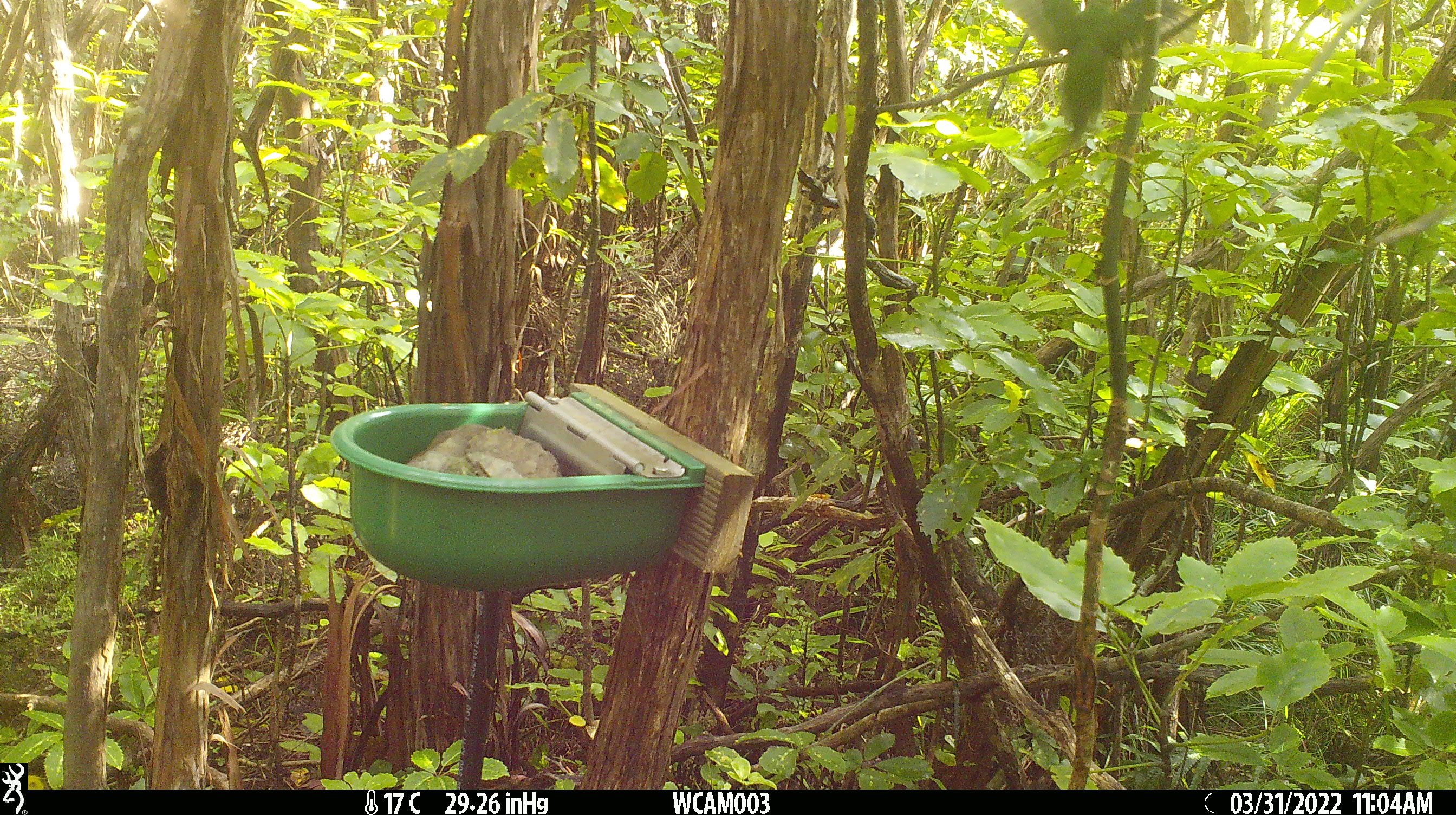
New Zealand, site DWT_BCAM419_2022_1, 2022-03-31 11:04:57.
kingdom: Animalia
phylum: Chordata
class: Aves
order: Psittaciformes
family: Psittaculidae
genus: Cyanoramphus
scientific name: Cyanoramphus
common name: parakeet